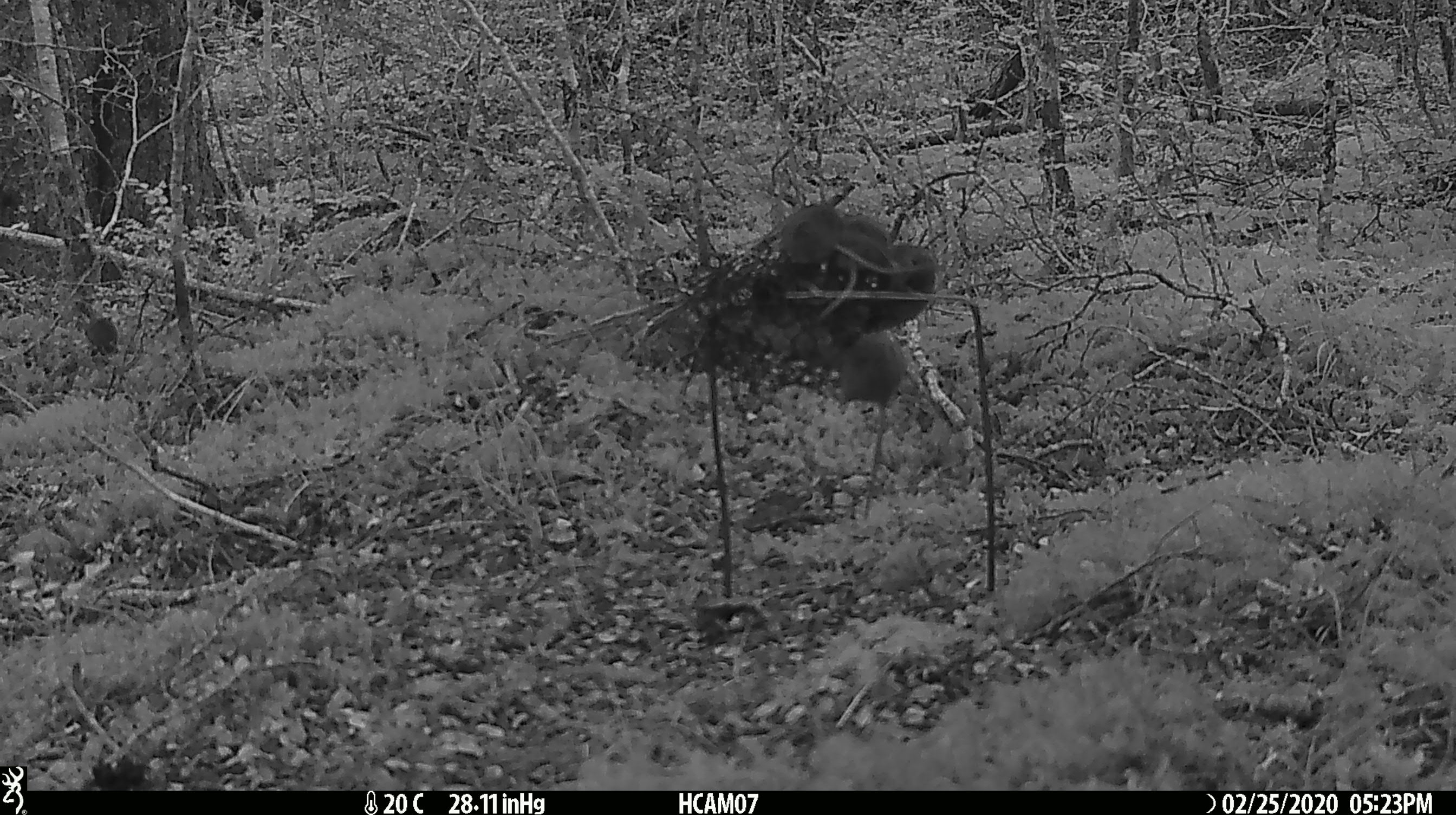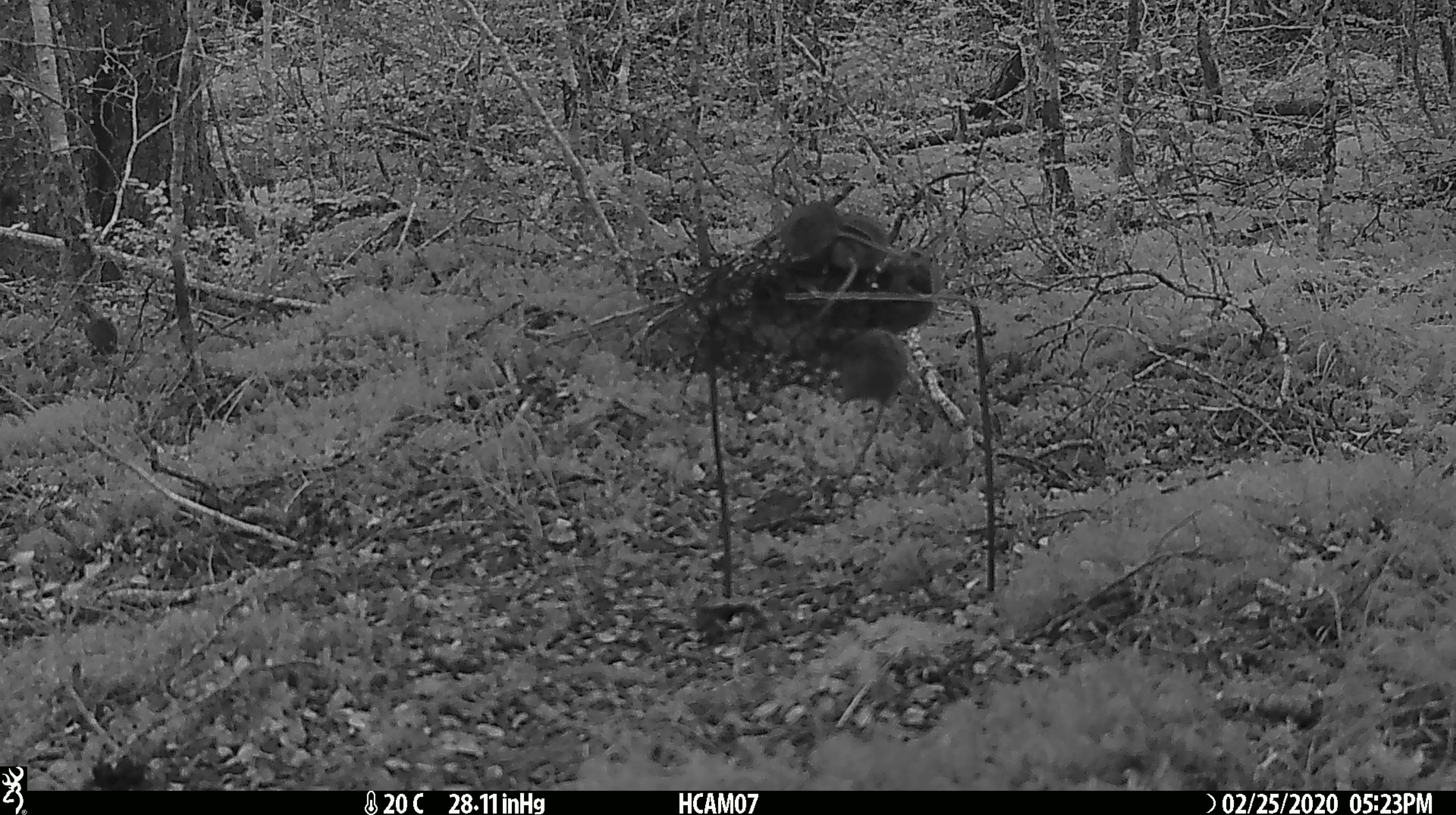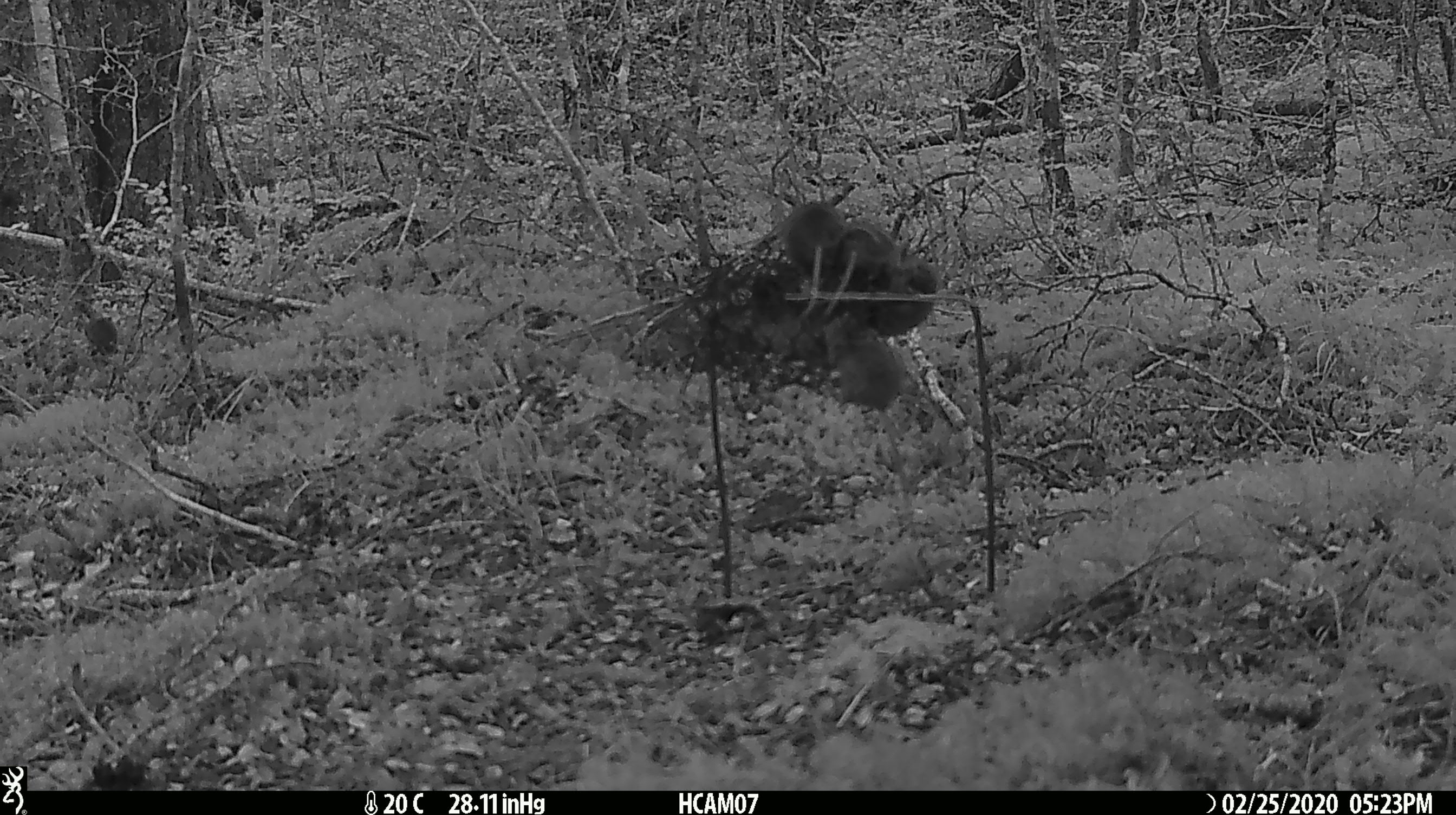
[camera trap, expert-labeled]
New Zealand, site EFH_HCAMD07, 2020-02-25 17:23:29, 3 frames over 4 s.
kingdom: Animalia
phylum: Chordata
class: Mammalia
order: Rodentia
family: Muridae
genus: Mus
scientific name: Mus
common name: mouse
Mouse (Mus).